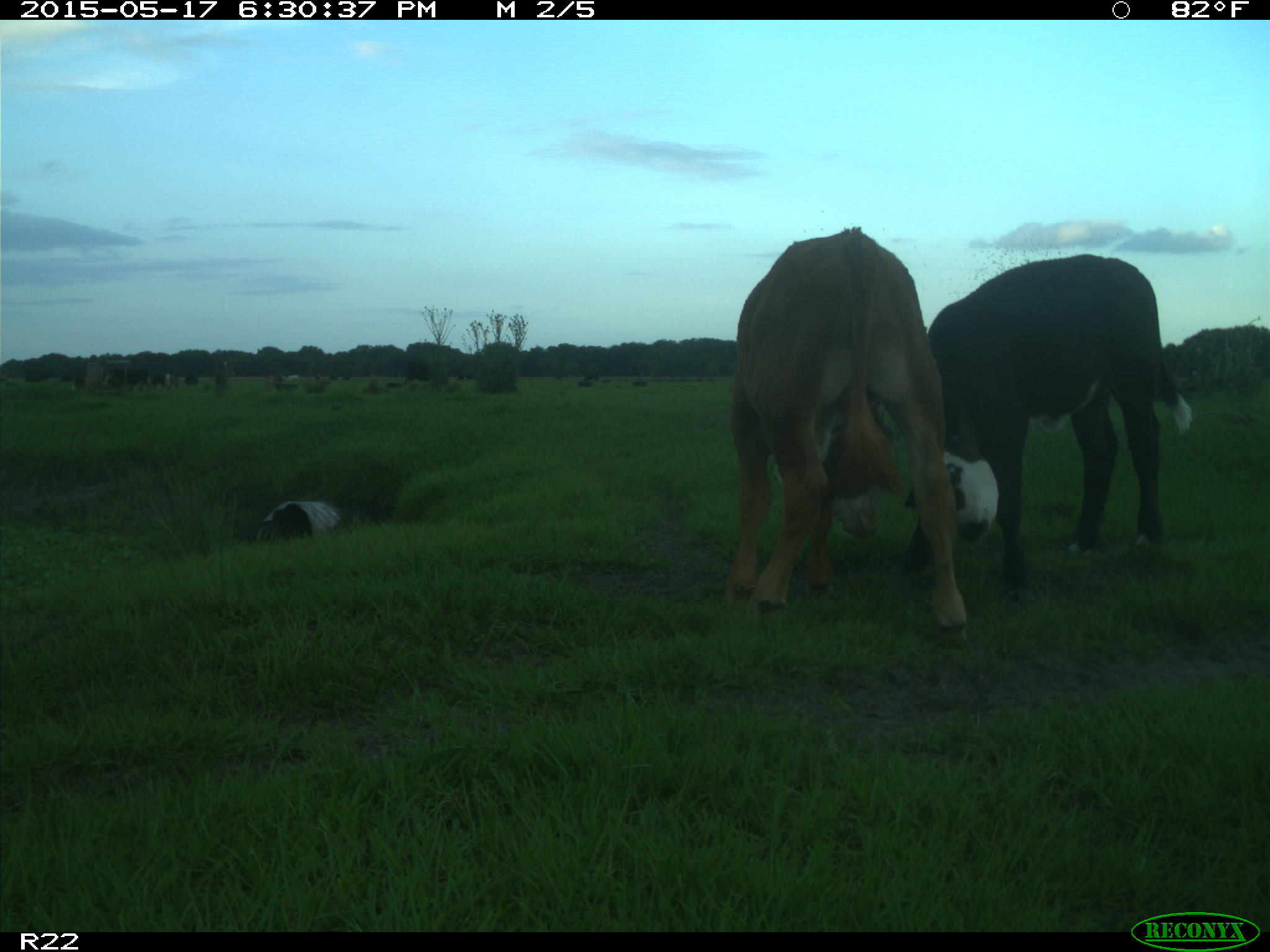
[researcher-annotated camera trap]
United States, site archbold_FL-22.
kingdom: Animalia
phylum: Chordata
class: Mammalia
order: Artiodactyla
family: Bovidae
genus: Bos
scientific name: Bos taurus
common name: domestic cow